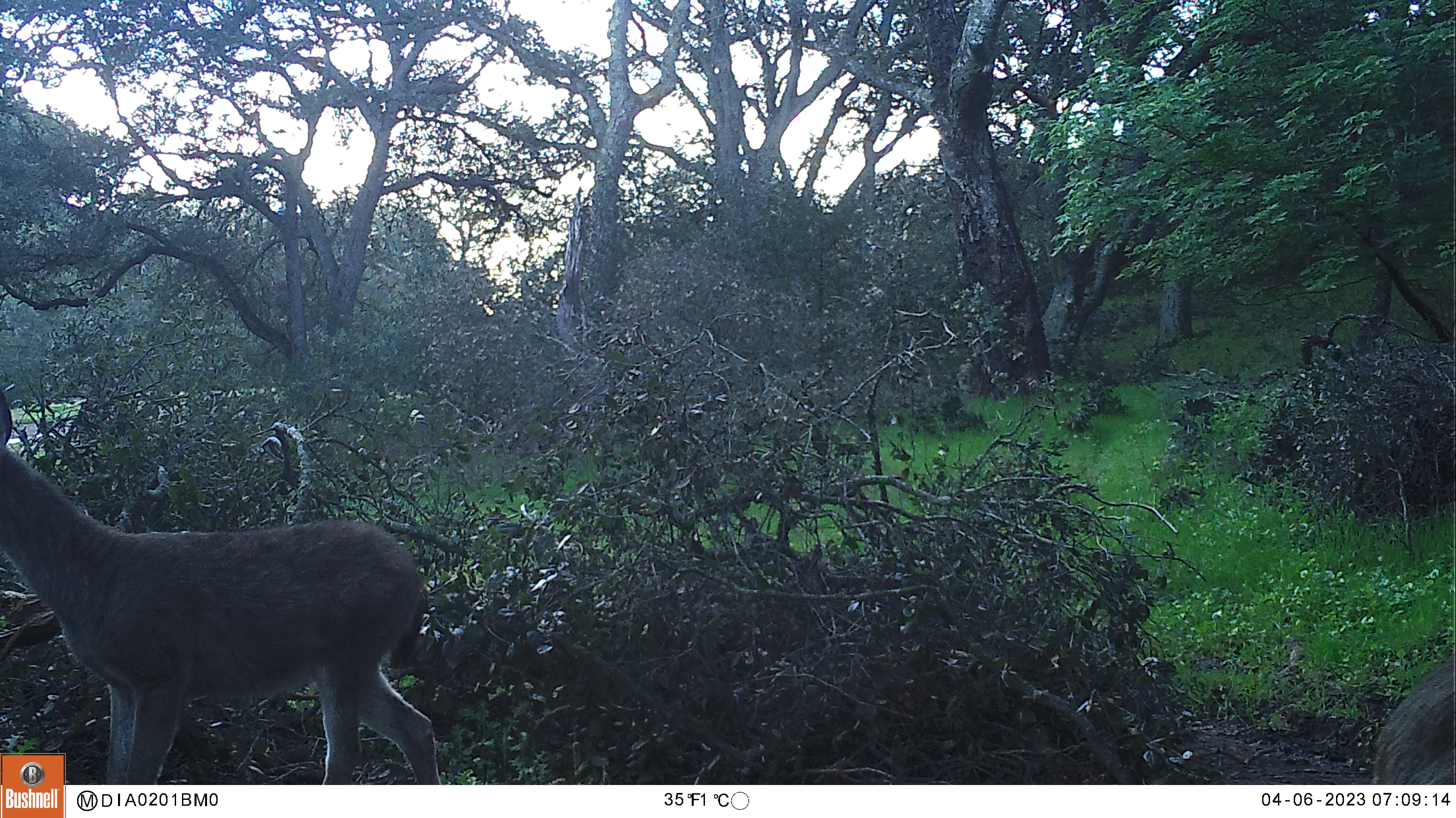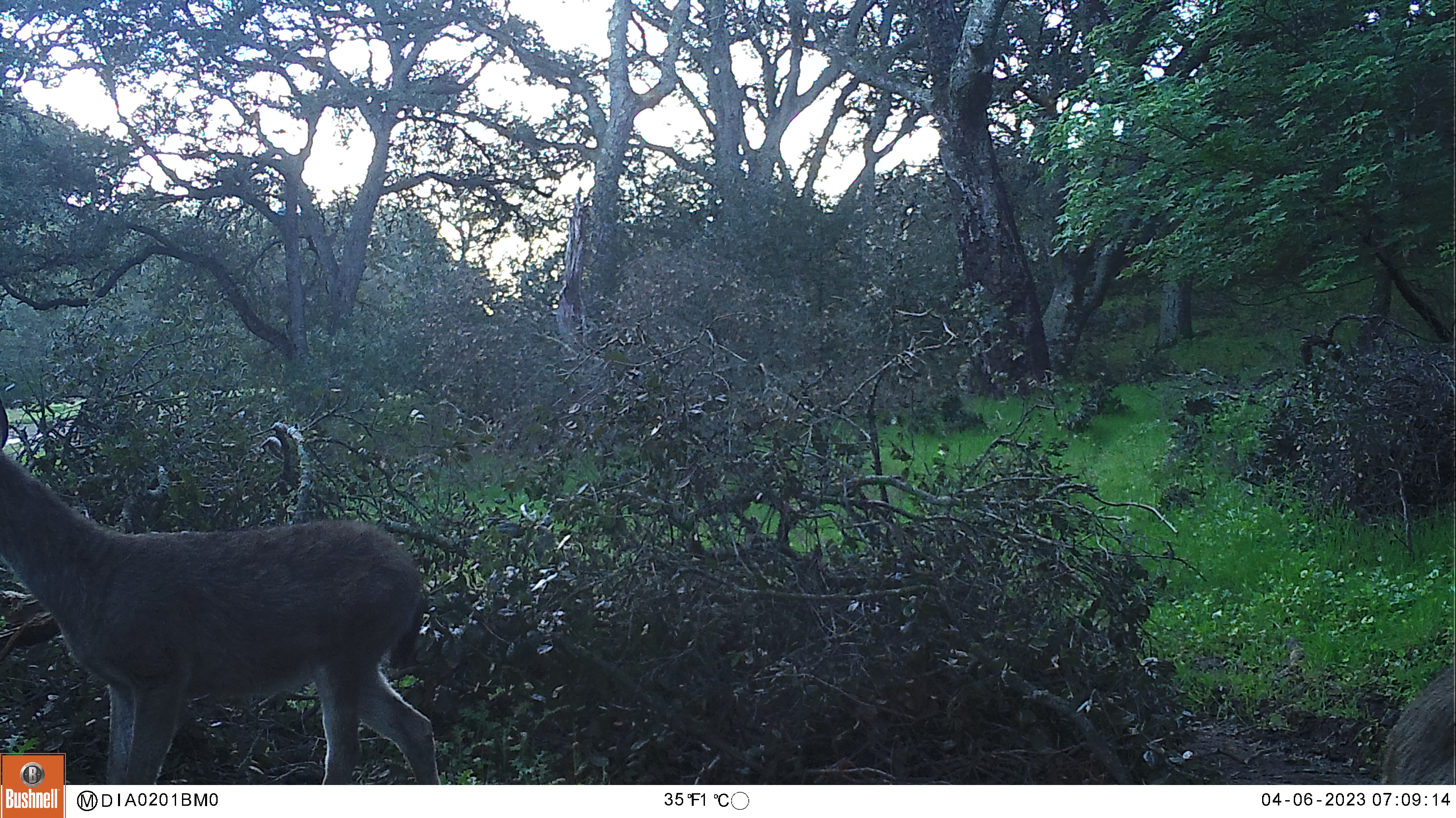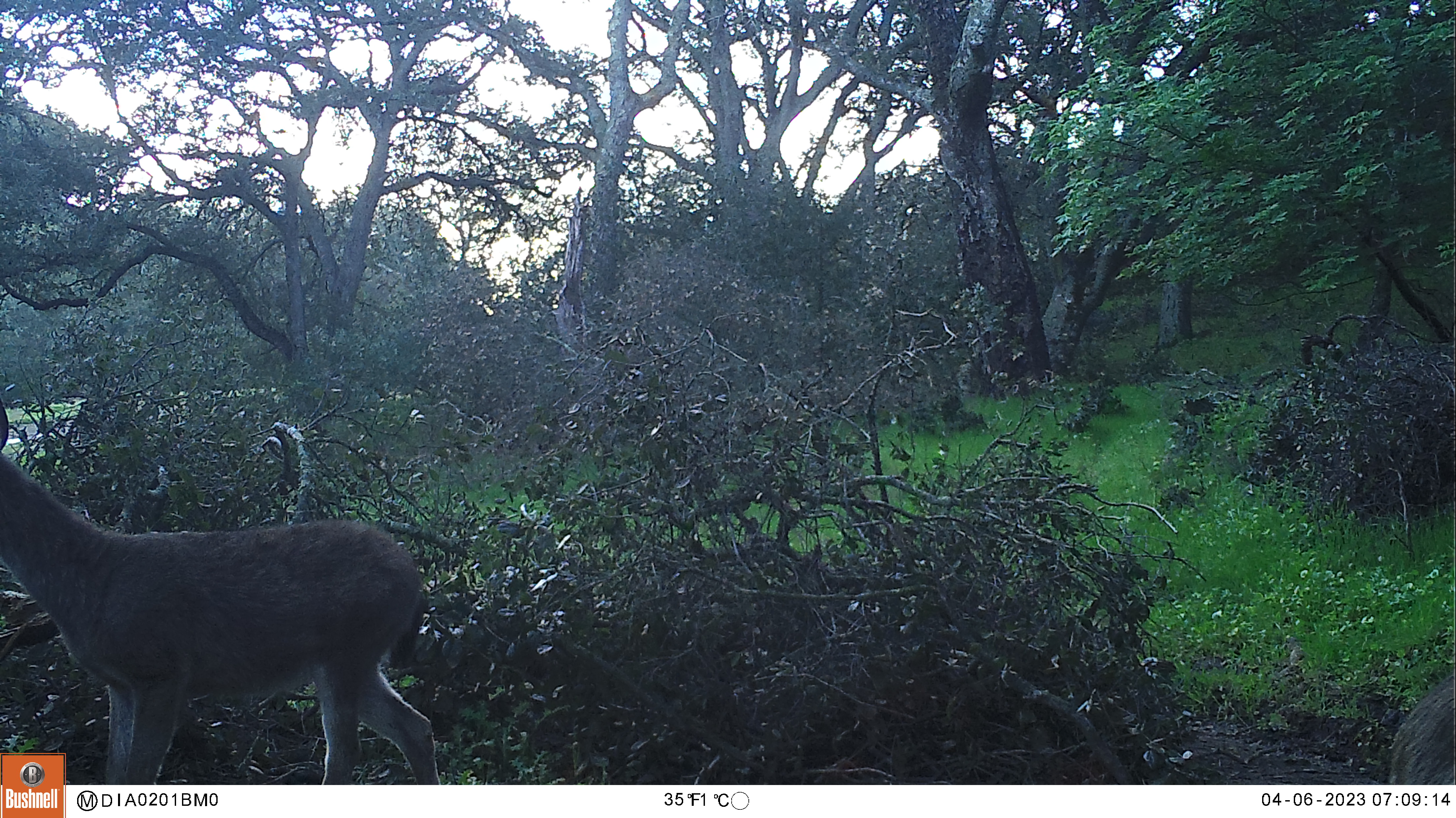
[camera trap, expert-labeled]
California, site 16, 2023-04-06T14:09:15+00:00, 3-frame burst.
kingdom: Animalia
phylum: Chordata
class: Mammalia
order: Artiodactyla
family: Cervidae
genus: Odocoileus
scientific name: Odocoileus hemionus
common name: mule deer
Mule deer (Odocoileus hemionus).